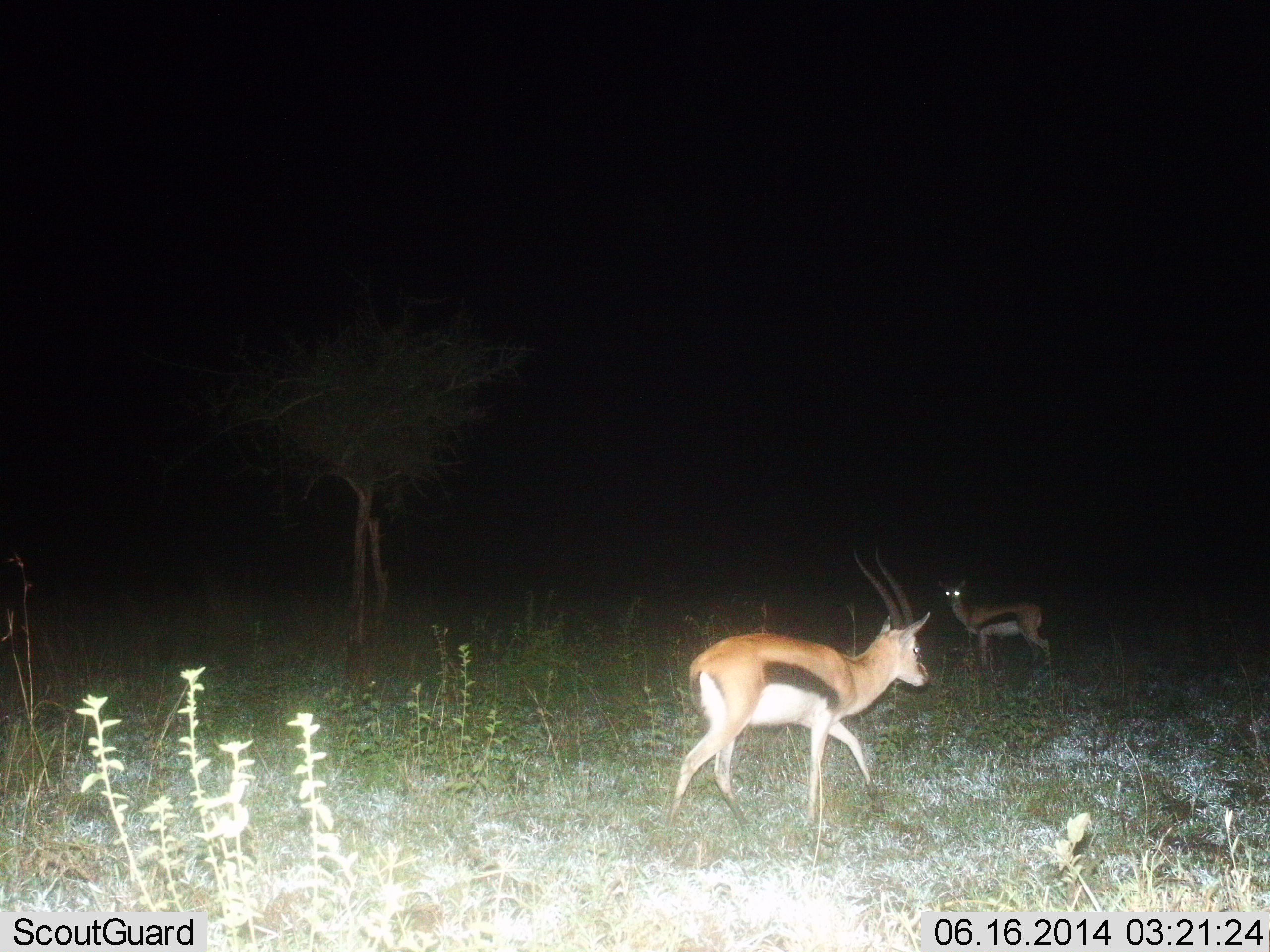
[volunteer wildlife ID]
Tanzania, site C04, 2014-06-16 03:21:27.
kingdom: Animalia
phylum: Chordata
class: Mammalia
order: Artiodactyla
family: Bovidae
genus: Eudorcas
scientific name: Eudorcas thomsonii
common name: thomson's gazelle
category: gazellethomsons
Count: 2.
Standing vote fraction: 90%.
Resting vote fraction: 0%.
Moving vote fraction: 50%.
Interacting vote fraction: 0%.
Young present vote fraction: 0%.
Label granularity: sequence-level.